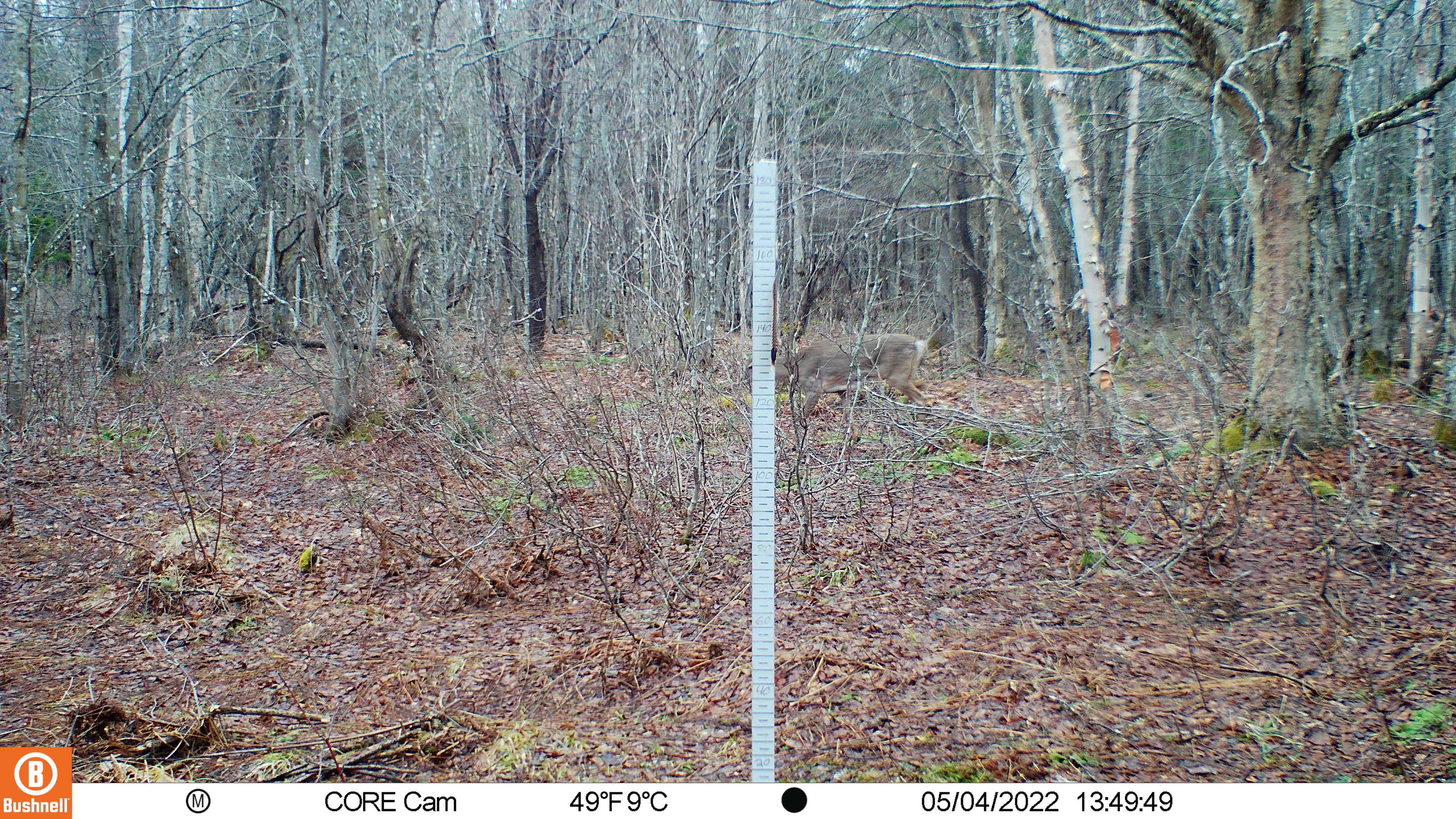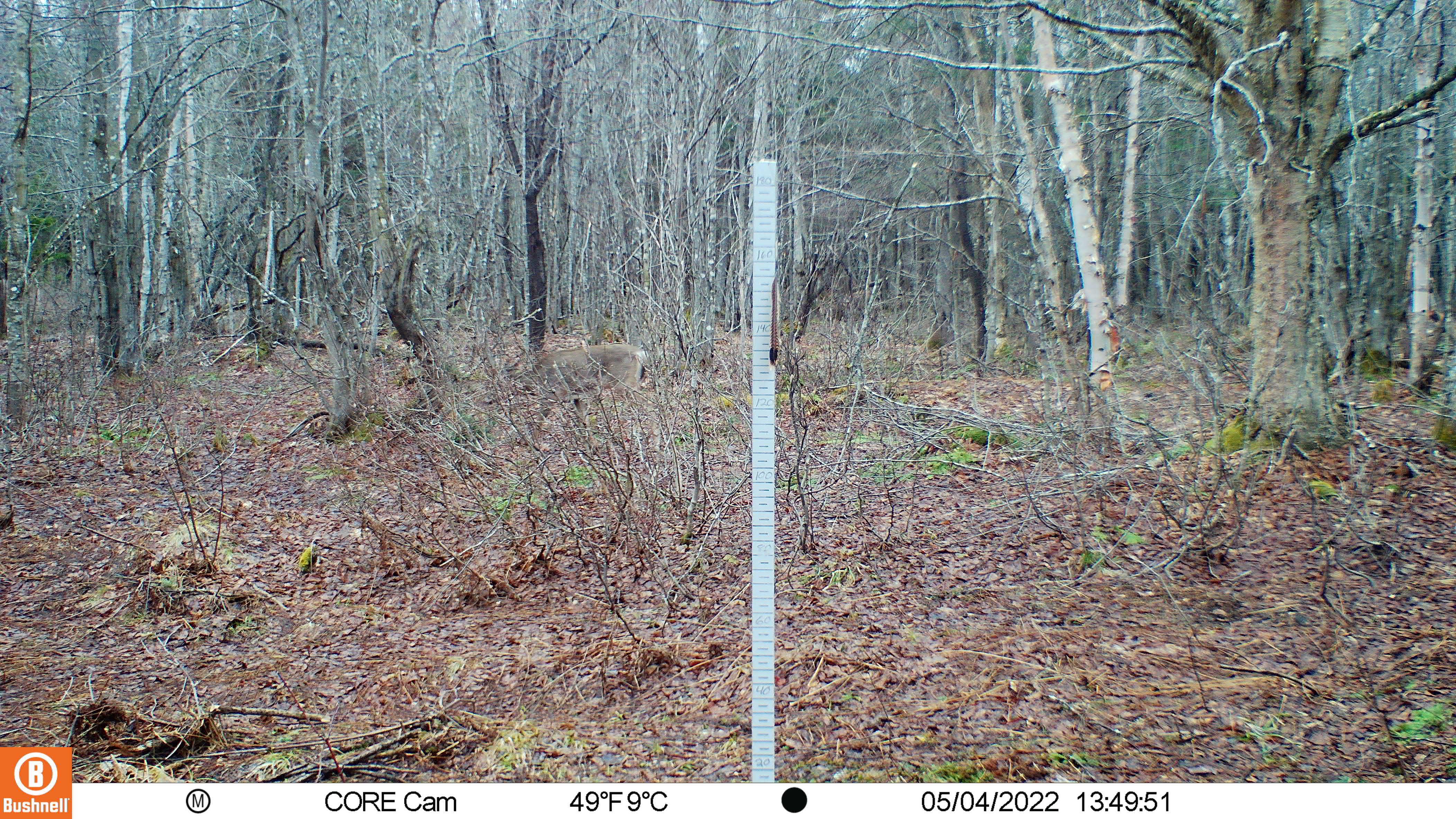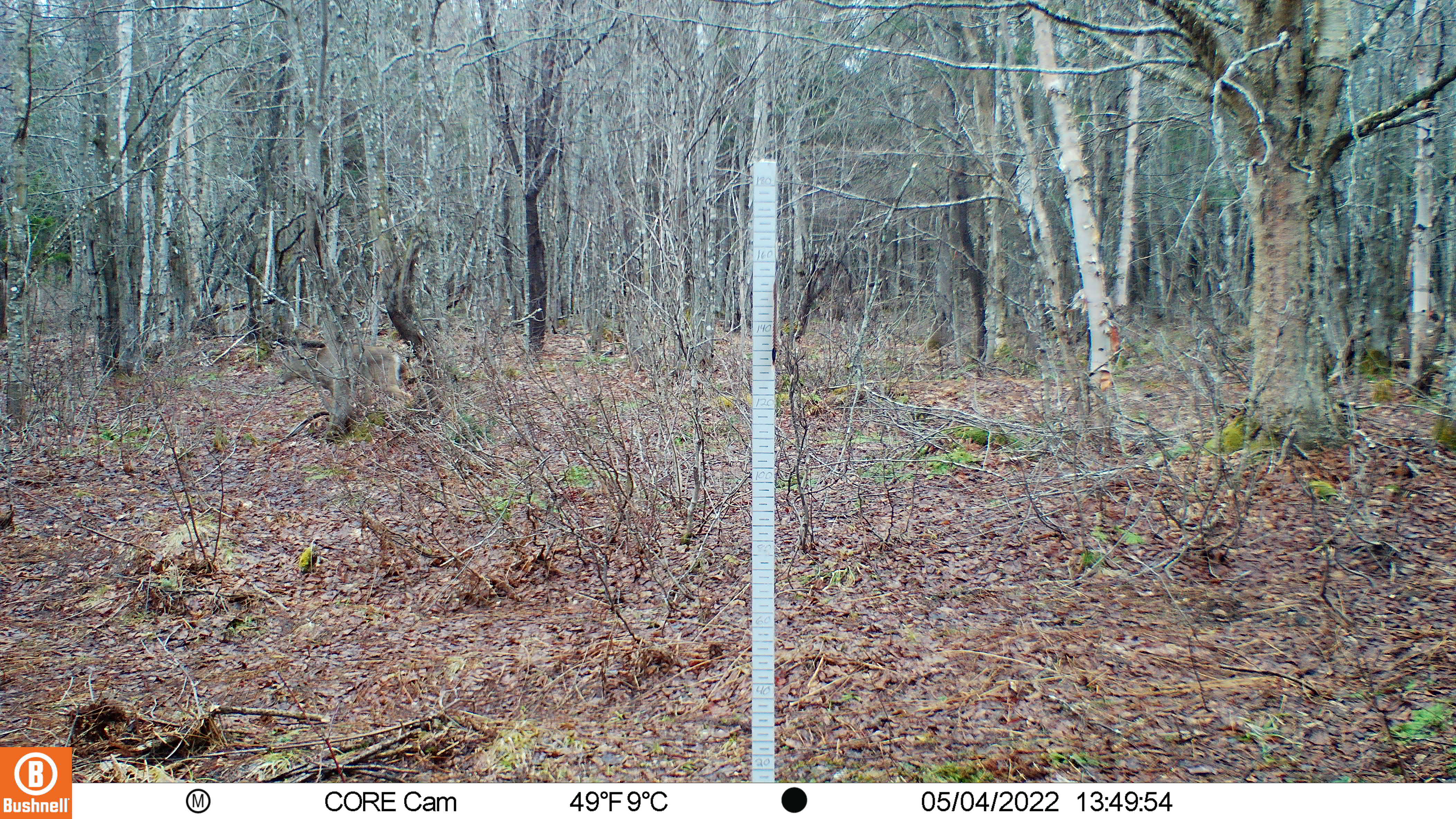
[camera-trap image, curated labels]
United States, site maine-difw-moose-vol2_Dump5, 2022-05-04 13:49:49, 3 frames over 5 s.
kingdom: Animalia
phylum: Chordata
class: Mammalia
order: Artiodactyla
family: Cervidae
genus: Odocoileus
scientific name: Odocoileus virginianus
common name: white-tailed deer